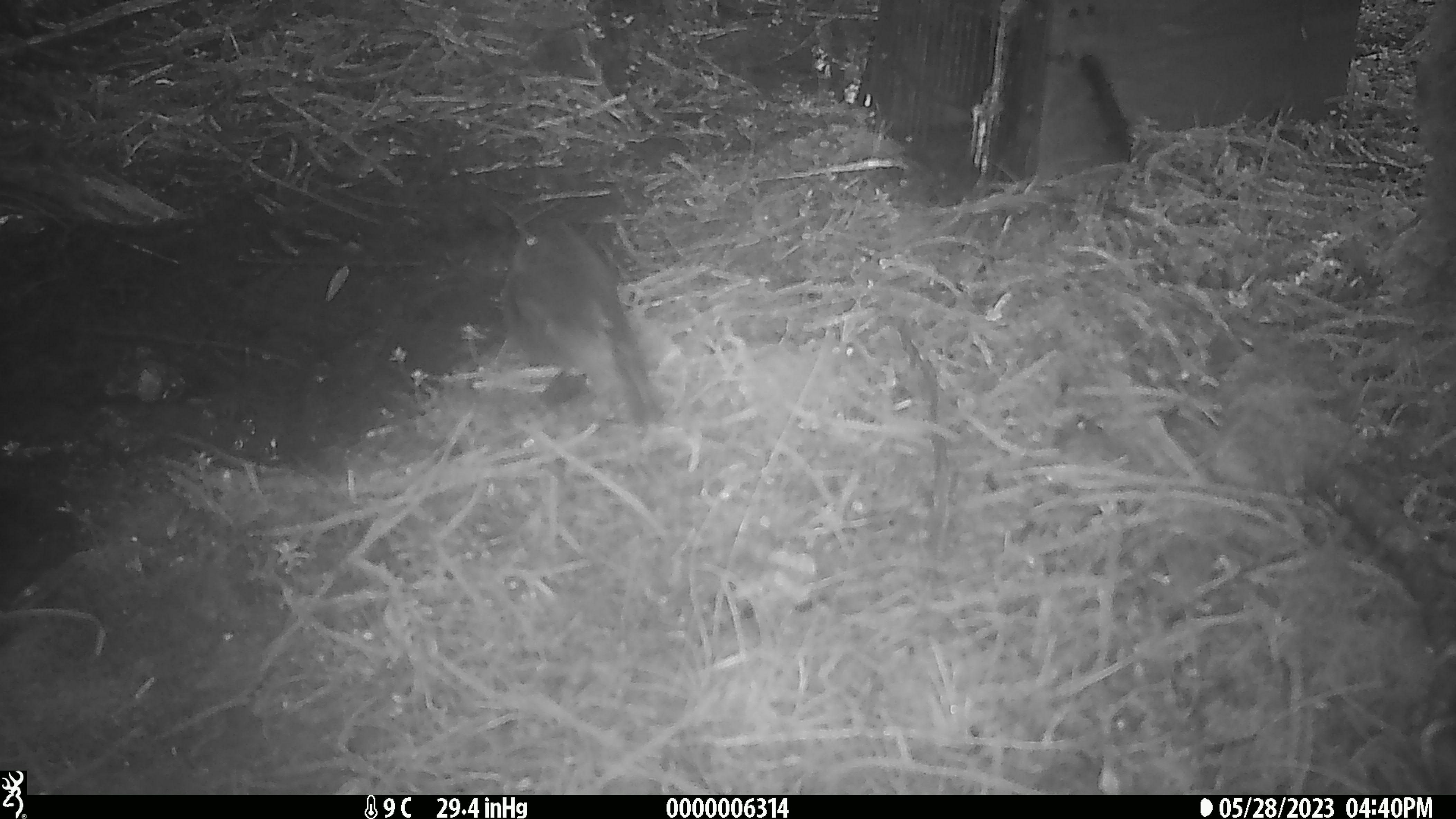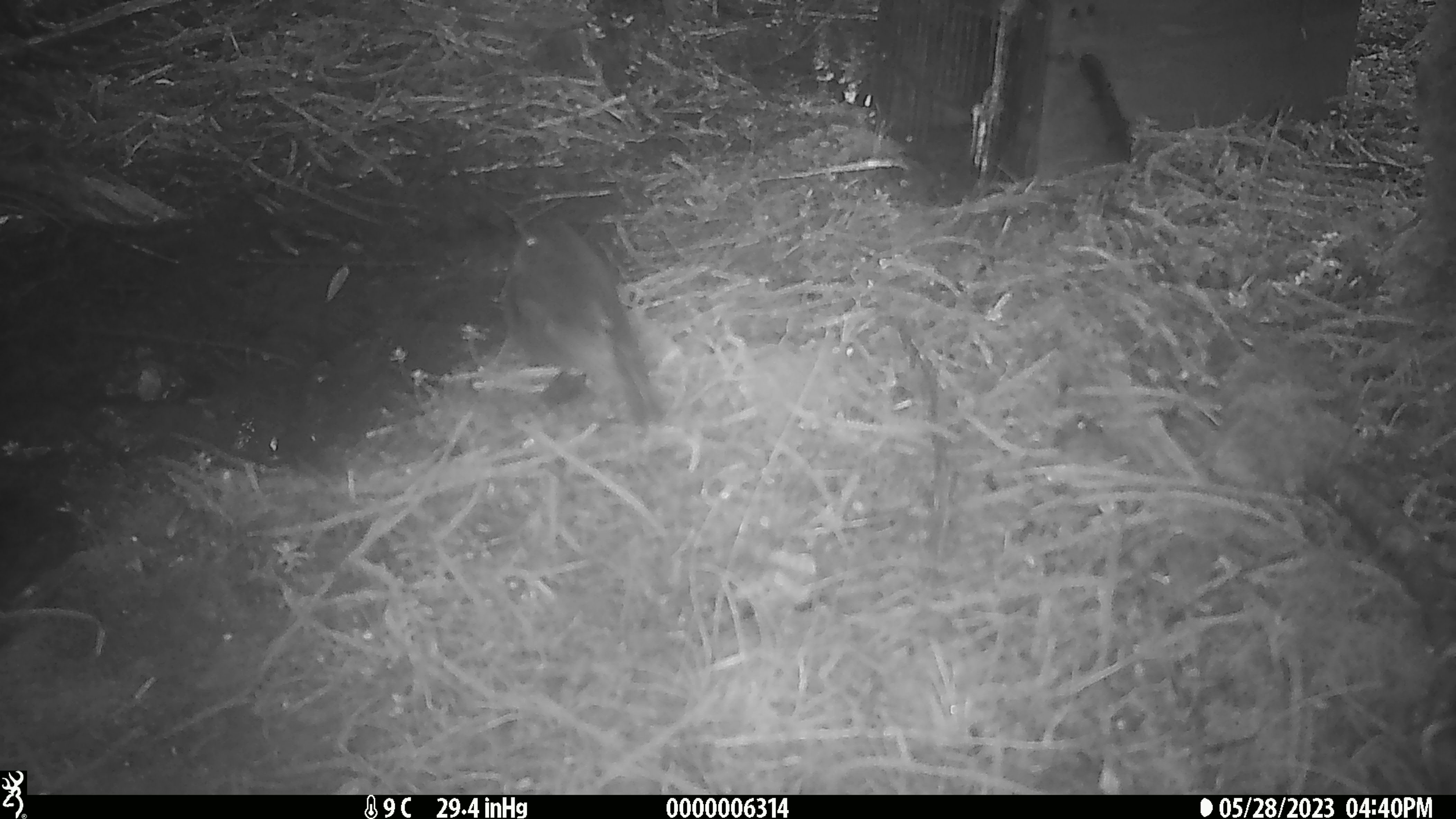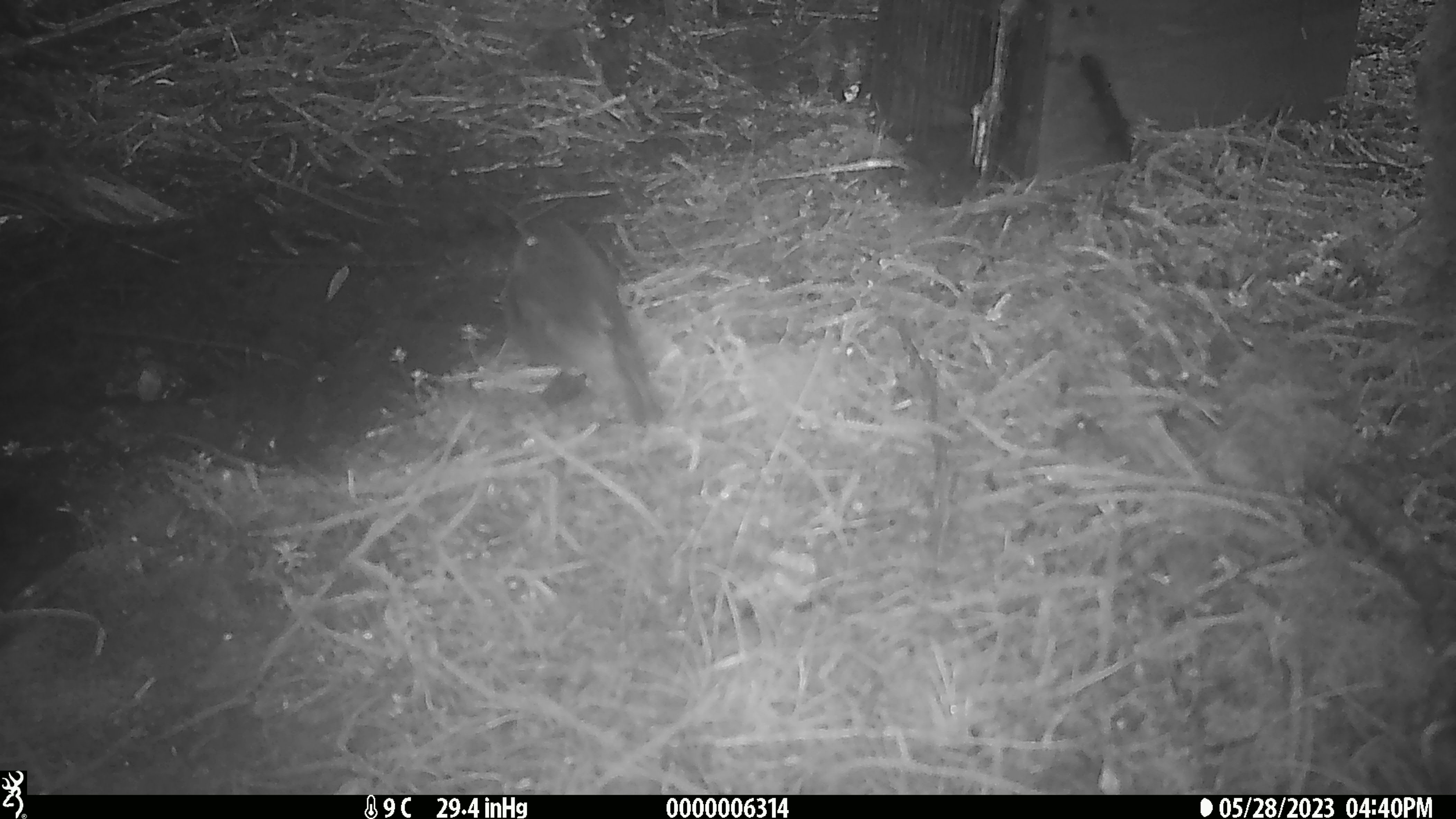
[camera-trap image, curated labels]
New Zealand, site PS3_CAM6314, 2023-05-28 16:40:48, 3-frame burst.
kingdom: Animalia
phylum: Chordata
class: Aves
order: Passeriformes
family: Petroicidae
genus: Petroica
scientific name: Petroica australis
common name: new zealand robin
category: robin